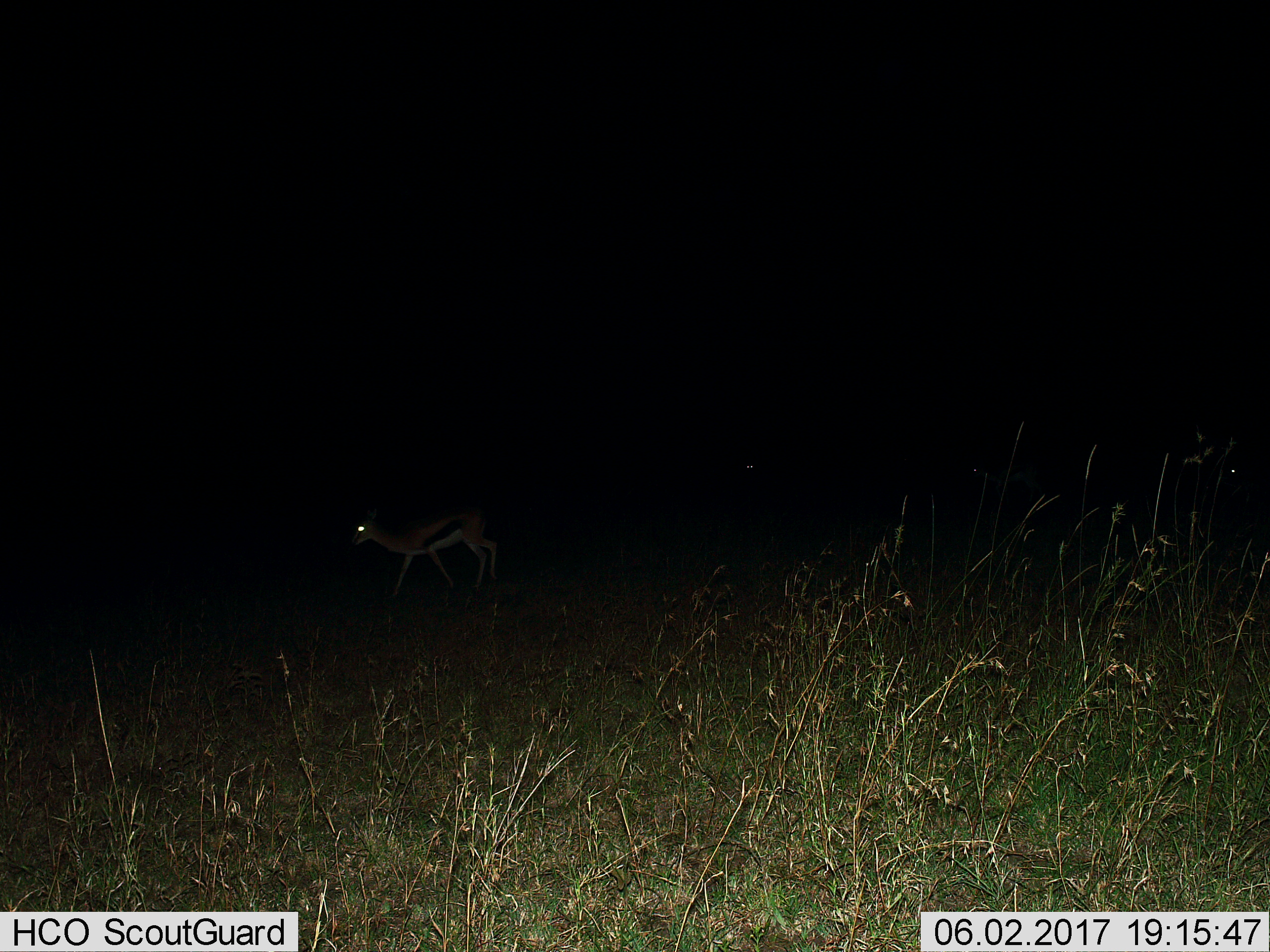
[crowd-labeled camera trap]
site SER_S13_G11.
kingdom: Animalia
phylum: Chordata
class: Mammalia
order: Artiodactyla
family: Bovidae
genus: Eudorcas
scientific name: Eudorcas thomsonii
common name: thomson's gazelle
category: gazellethomsons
Gazellethomsons (thomson's gazelle) (Eudorcas thomsonii), count 1. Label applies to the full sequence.